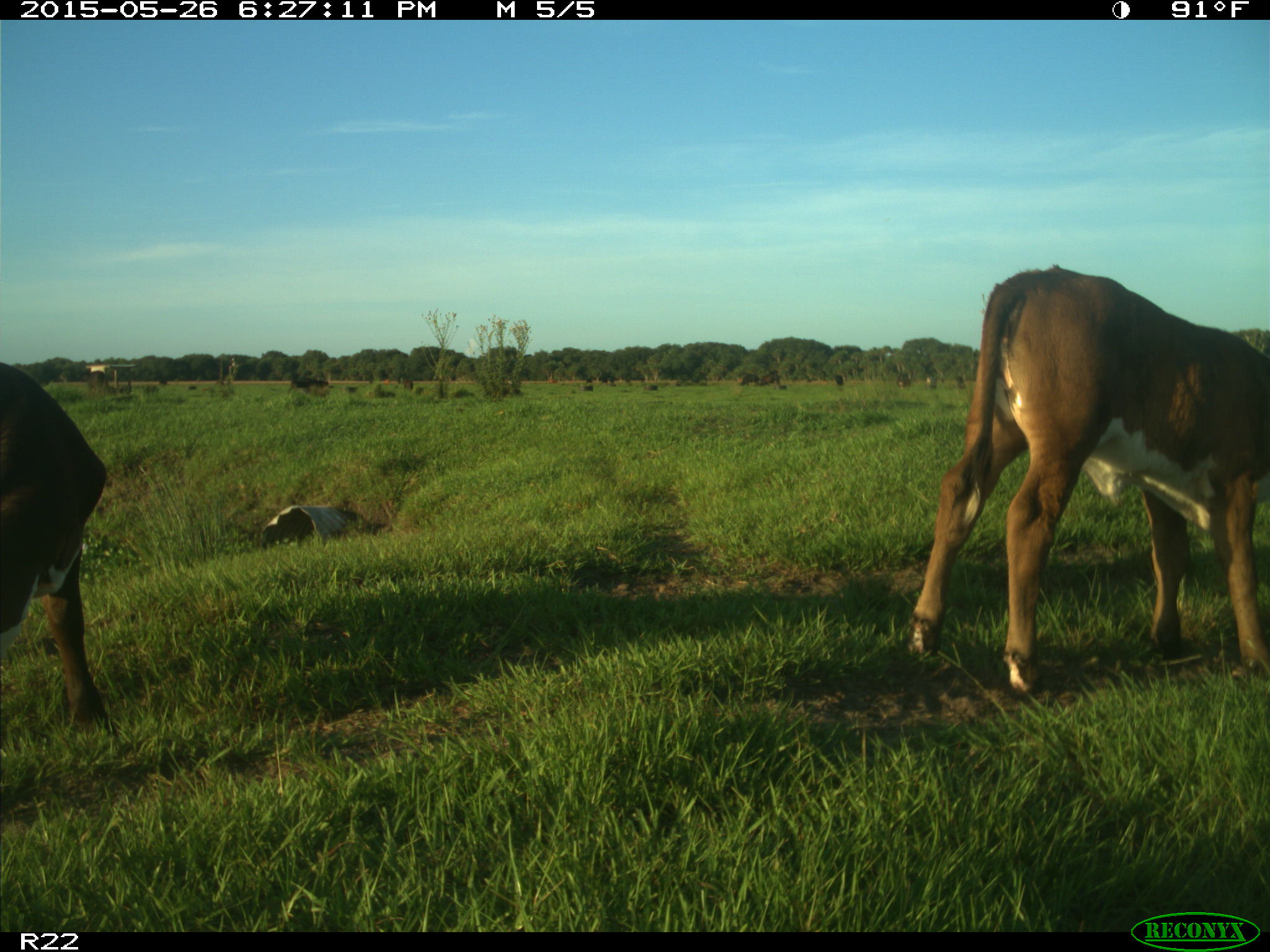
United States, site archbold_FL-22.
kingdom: Animalia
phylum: Chordata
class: Mammalia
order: Artiodactyla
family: Bovidae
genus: Bos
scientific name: Bos taurus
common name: domestic cow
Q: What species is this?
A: Bos taurus (domestic cow).